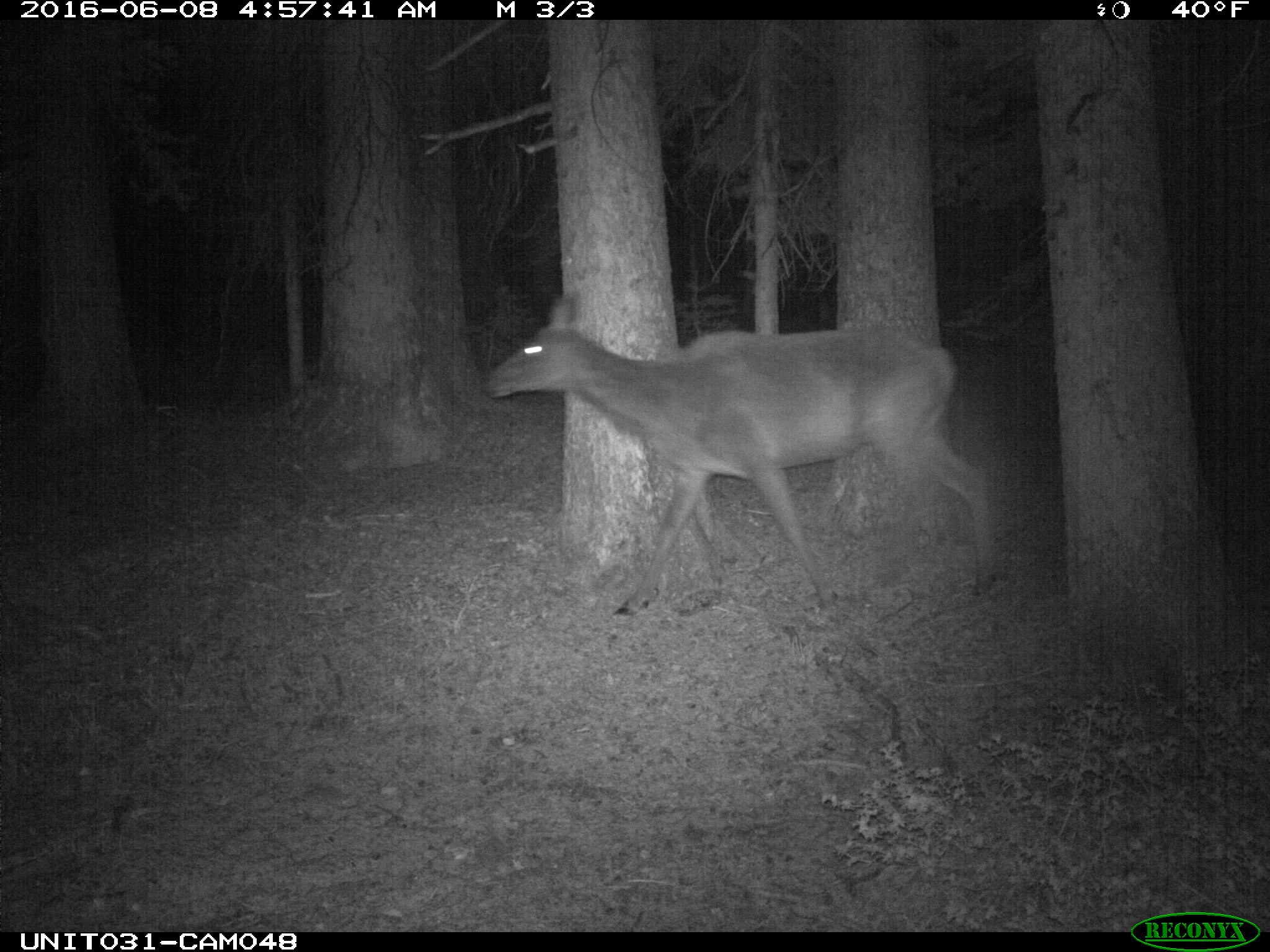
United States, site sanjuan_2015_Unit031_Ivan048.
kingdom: Animalia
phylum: Chordata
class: Mammalia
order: Artiodactyla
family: Cervidae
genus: Cervus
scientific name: Cervus elaphus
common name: red deer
Cervus elaphus (red deer).